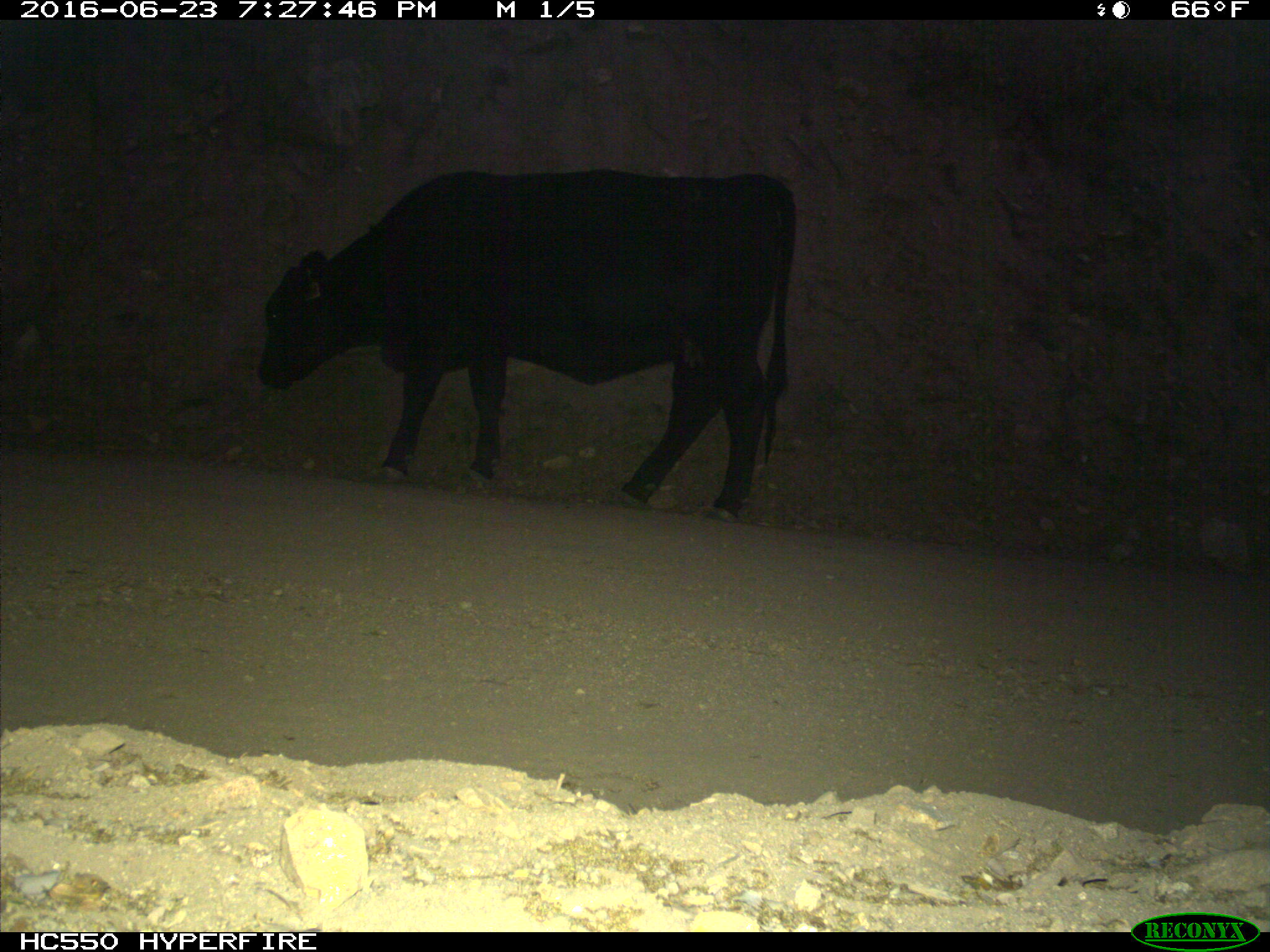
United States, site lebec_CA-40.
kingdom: Animalia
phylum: Chordata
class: Mammalia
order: Artiodactyla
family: Bovidae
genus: Bos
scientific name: Bos taurus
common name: domestic cow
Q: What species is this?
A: Bos taurus (domestic cow).